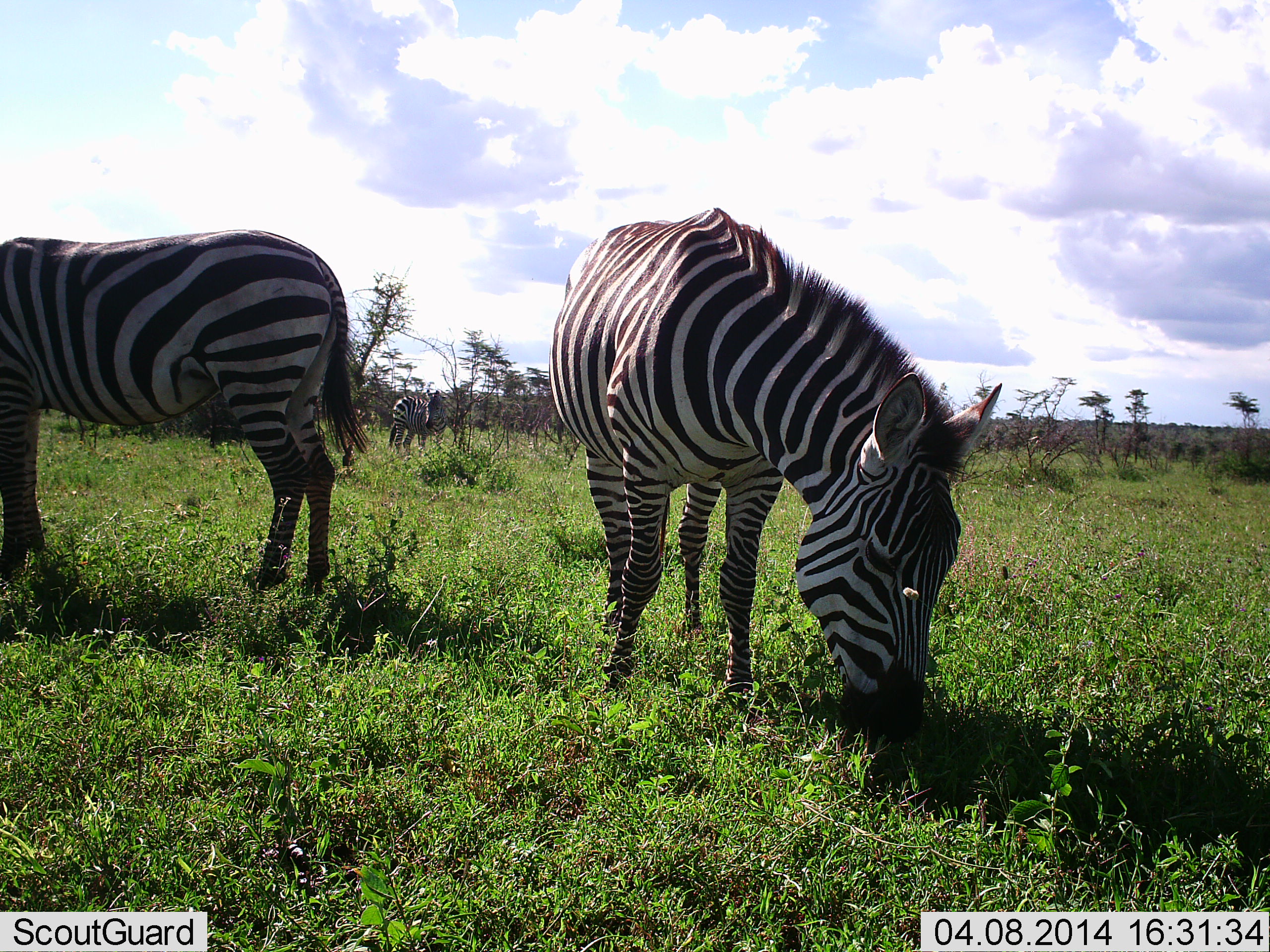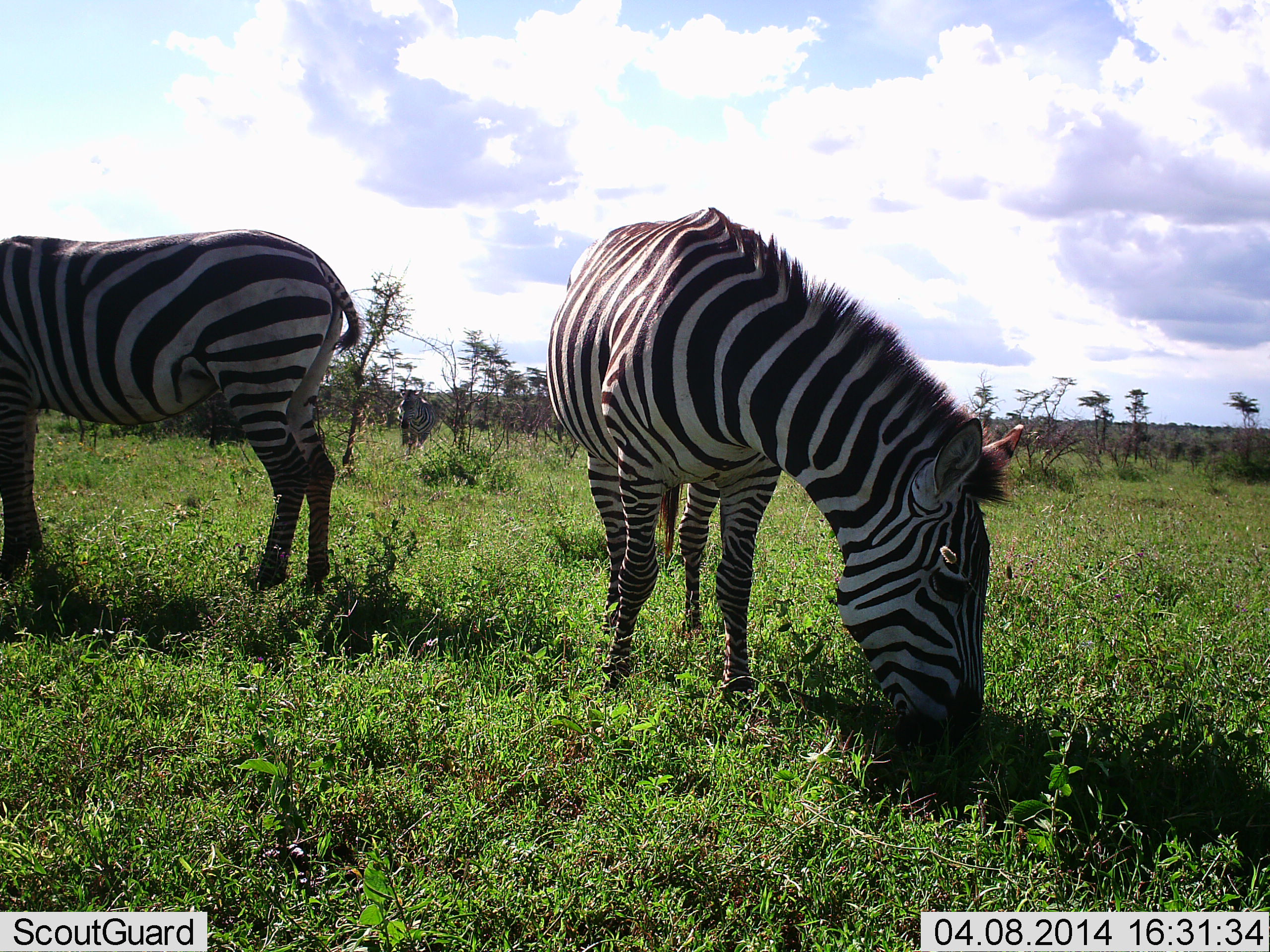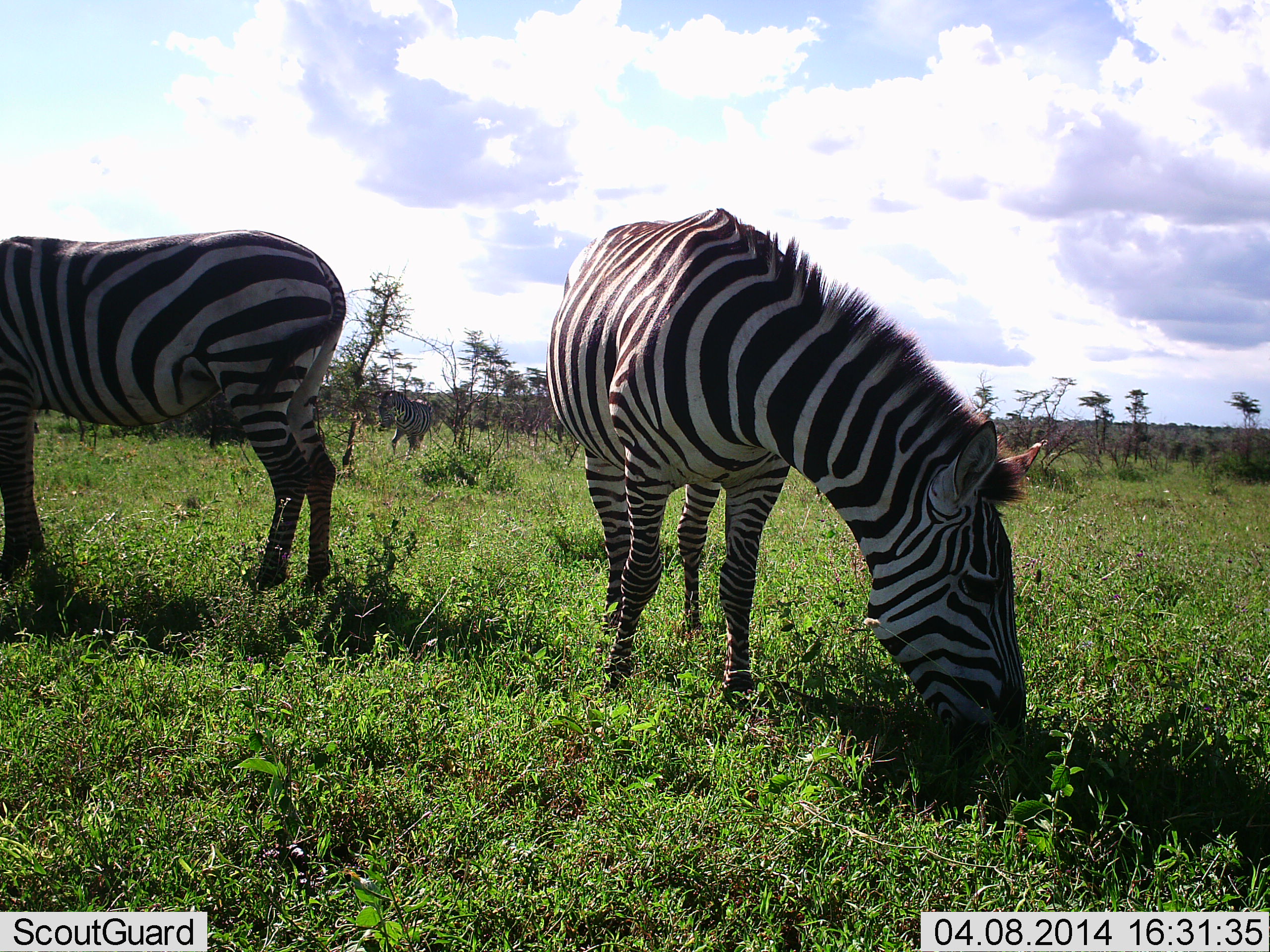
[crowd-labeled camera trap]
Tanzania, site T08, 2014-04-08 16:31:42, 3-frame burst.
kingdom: Animalia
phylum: Chordata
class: Mammalia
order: Perissodactyla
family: Equidae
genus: Equus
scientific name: Equus quagga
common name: plains zebra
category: zebra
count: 3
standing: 20%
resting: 0%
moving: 40%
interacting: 0%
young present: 0%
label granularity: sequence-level